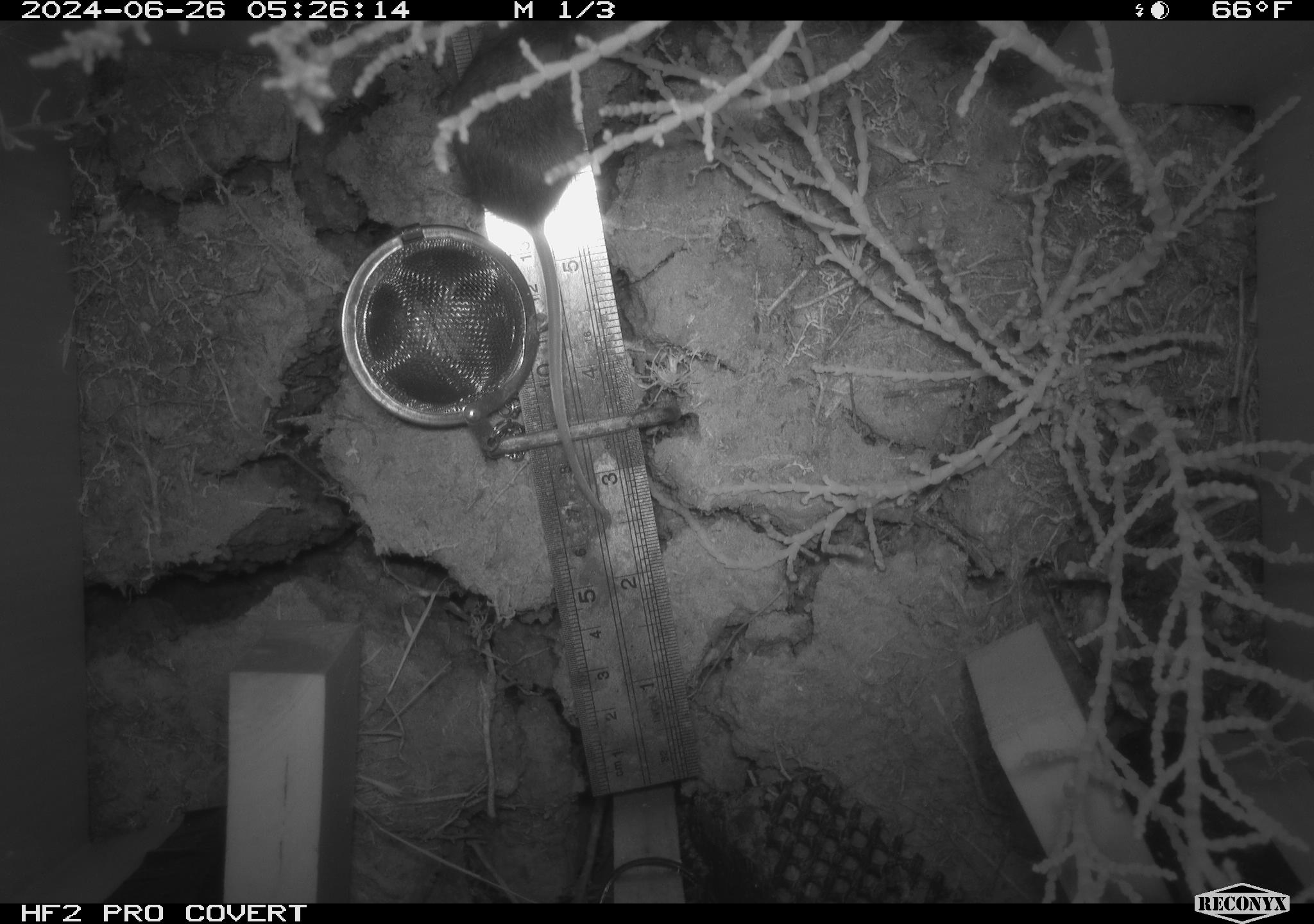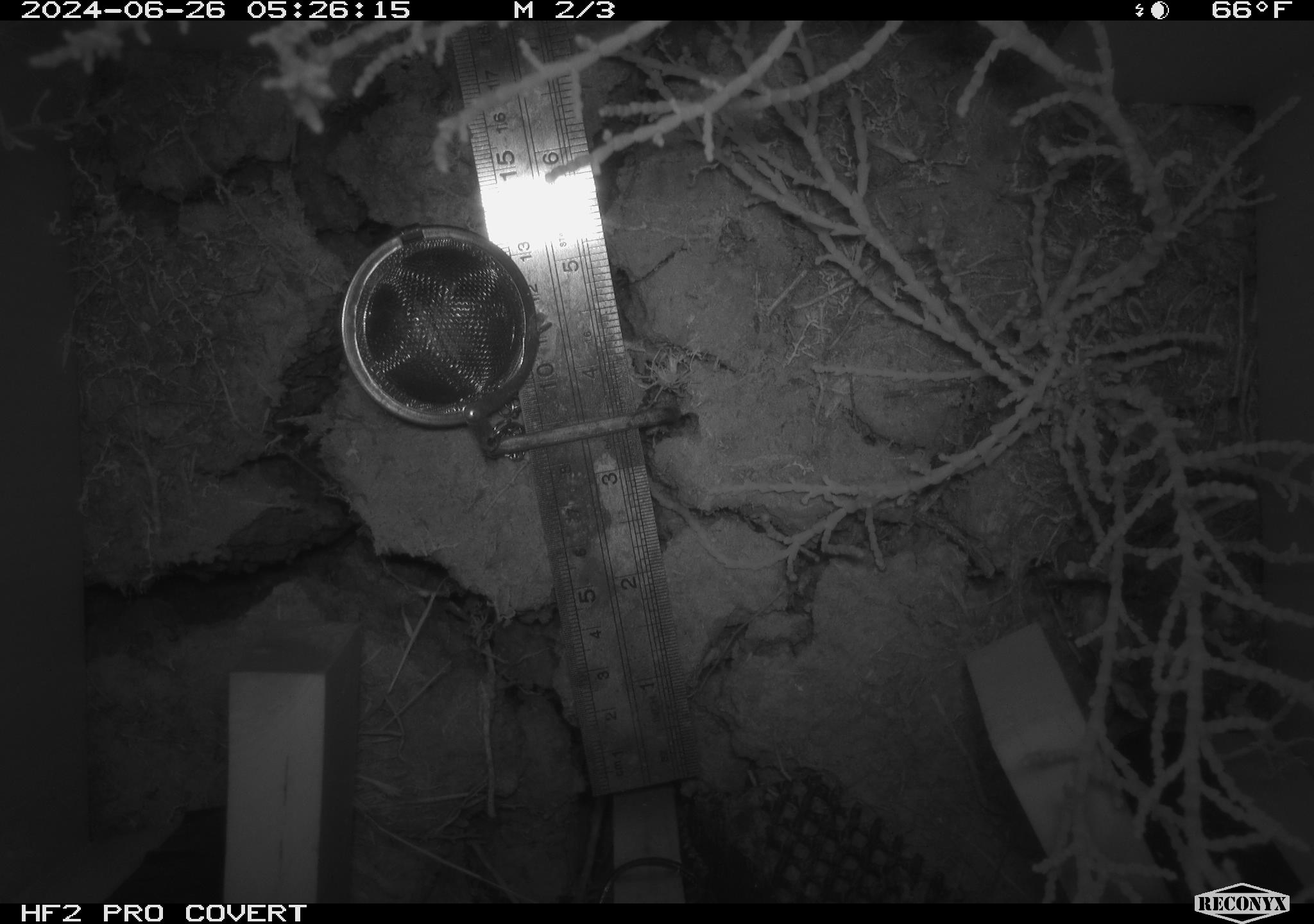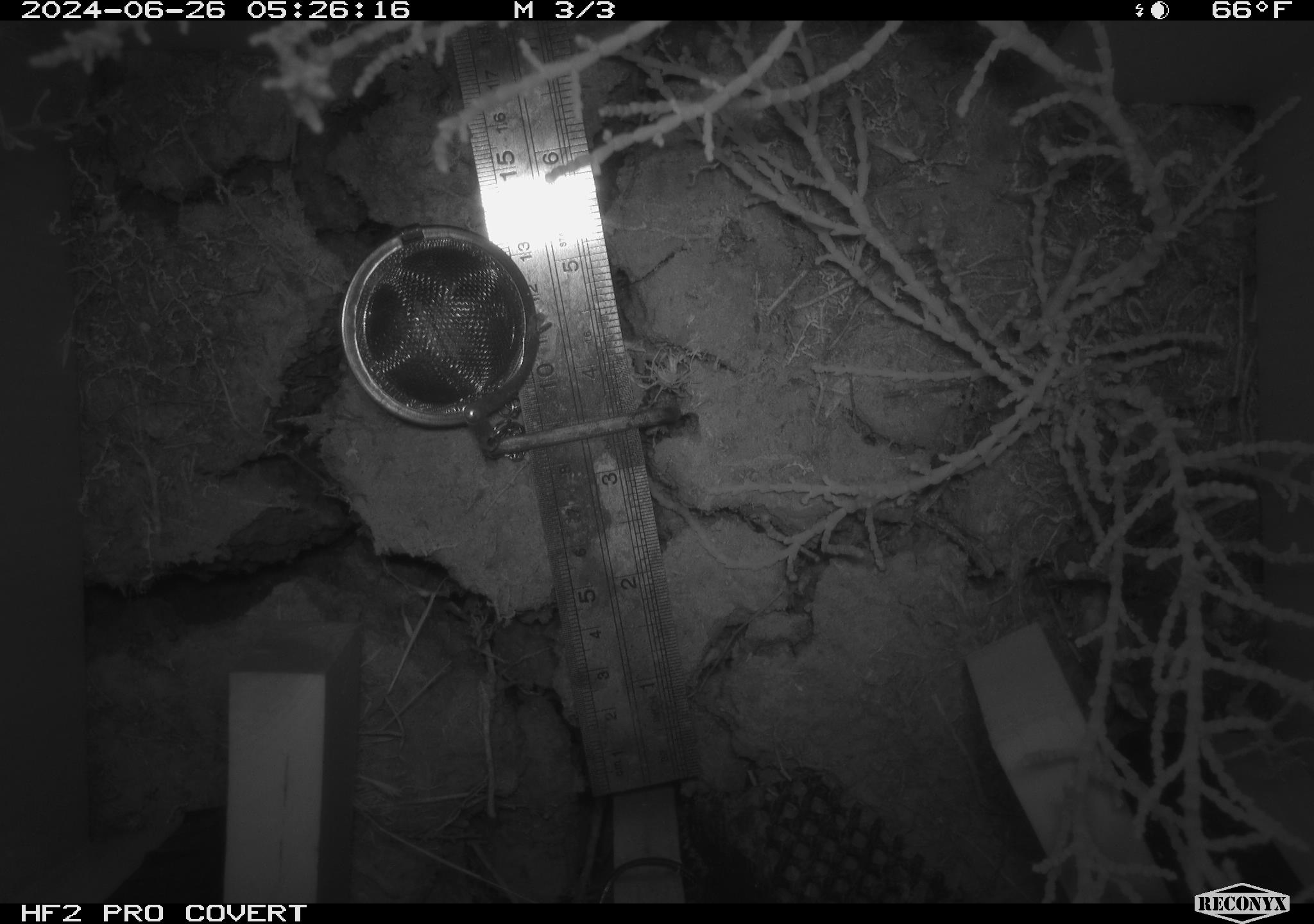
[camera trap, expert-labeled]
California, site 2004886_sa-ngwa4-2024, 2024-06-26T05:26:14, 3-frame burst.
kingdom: Animalia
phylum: Chordata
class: Mammalia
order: Rodentia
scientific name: Rodentia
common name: mouse species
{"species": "mouse species (Rodentia)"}